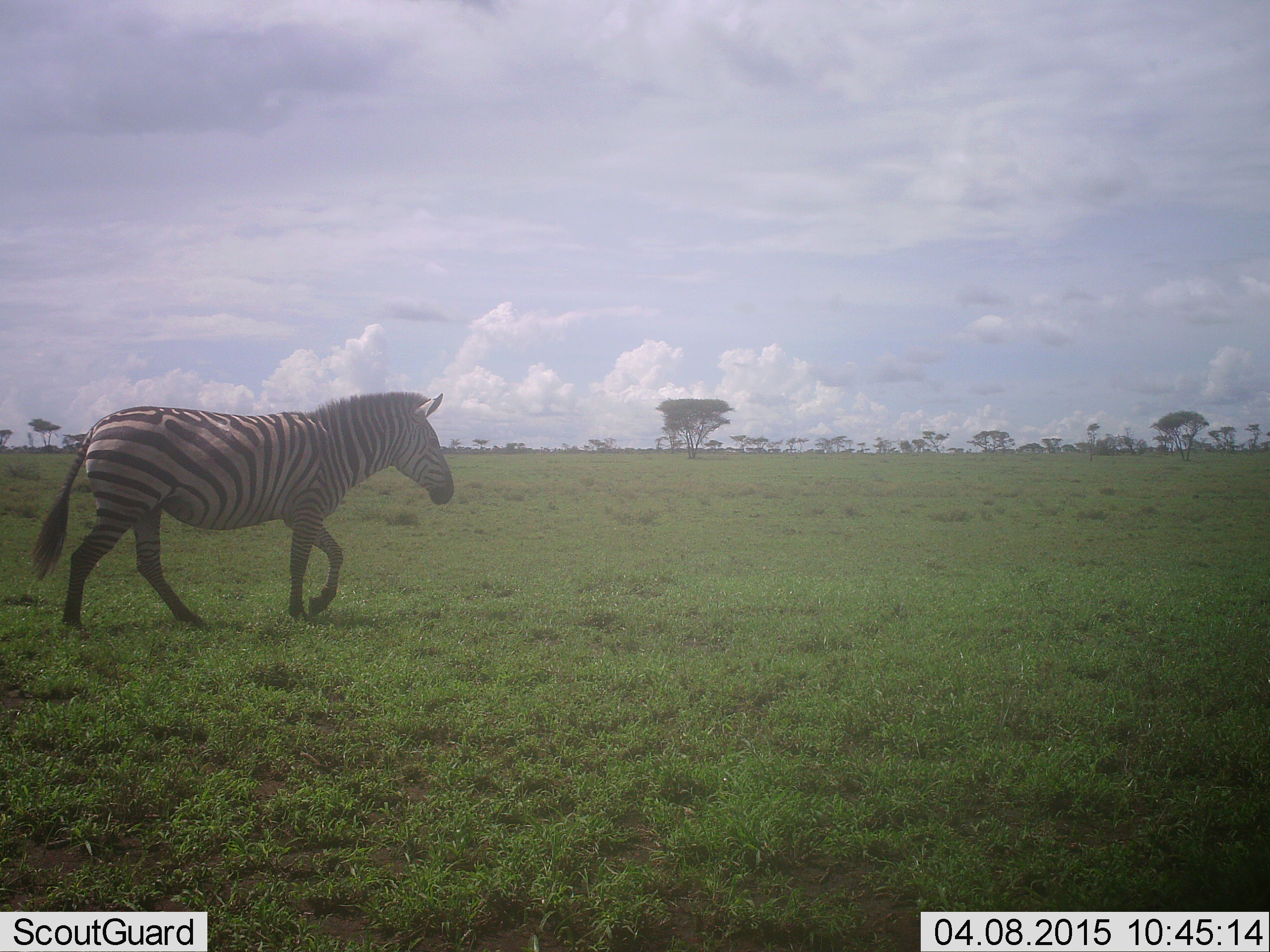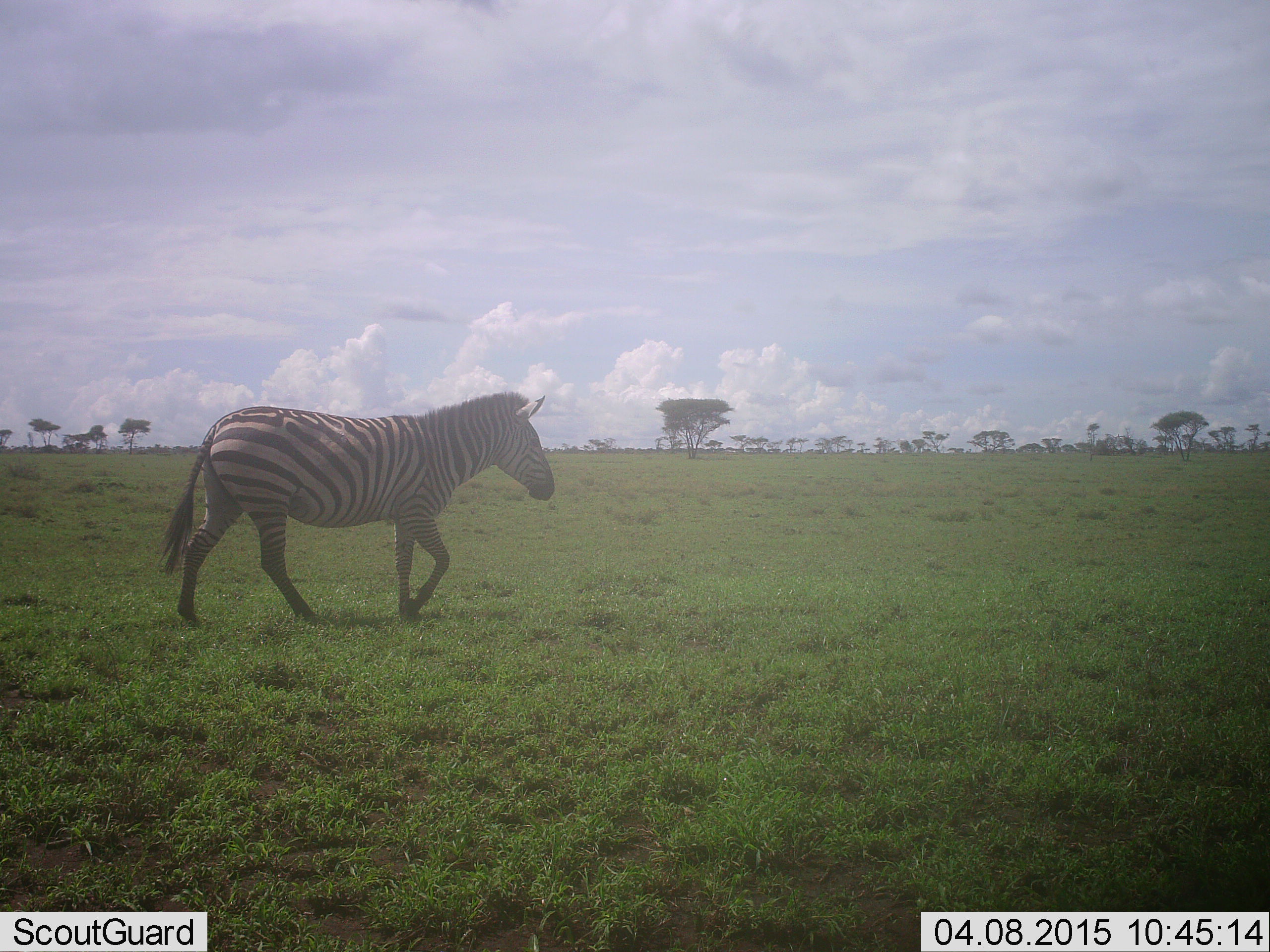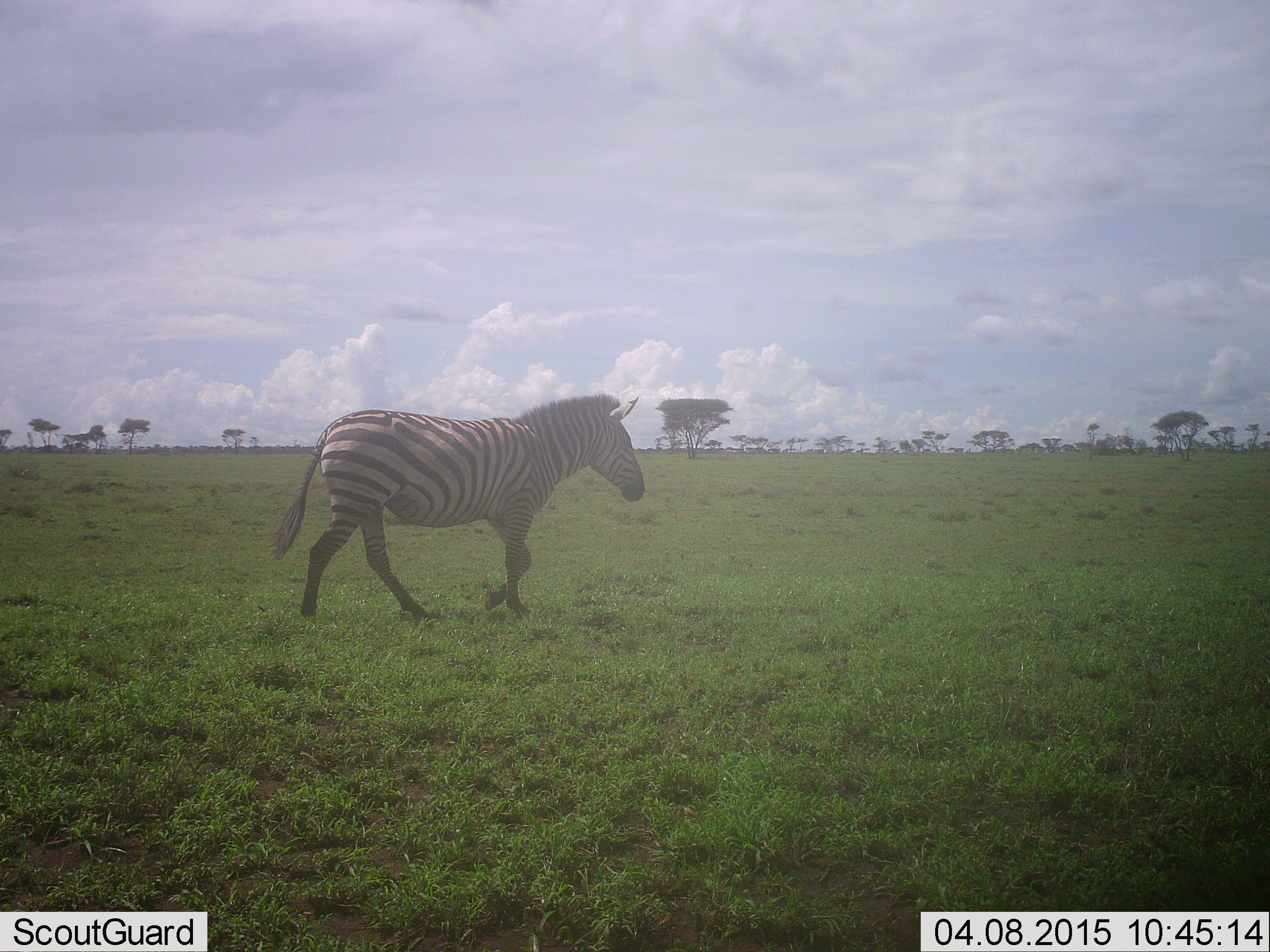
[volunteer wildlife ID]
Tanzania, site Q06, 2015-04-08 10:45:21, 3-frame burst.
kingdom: Animalia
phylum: Chordata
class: Mammalia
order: Perissodactyla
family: Equidae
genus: Equus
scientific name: Equus quagga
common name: plains zebra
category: zebra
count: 1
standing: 10%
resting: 0%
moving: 100%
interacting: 0%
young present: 0%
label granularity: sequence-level